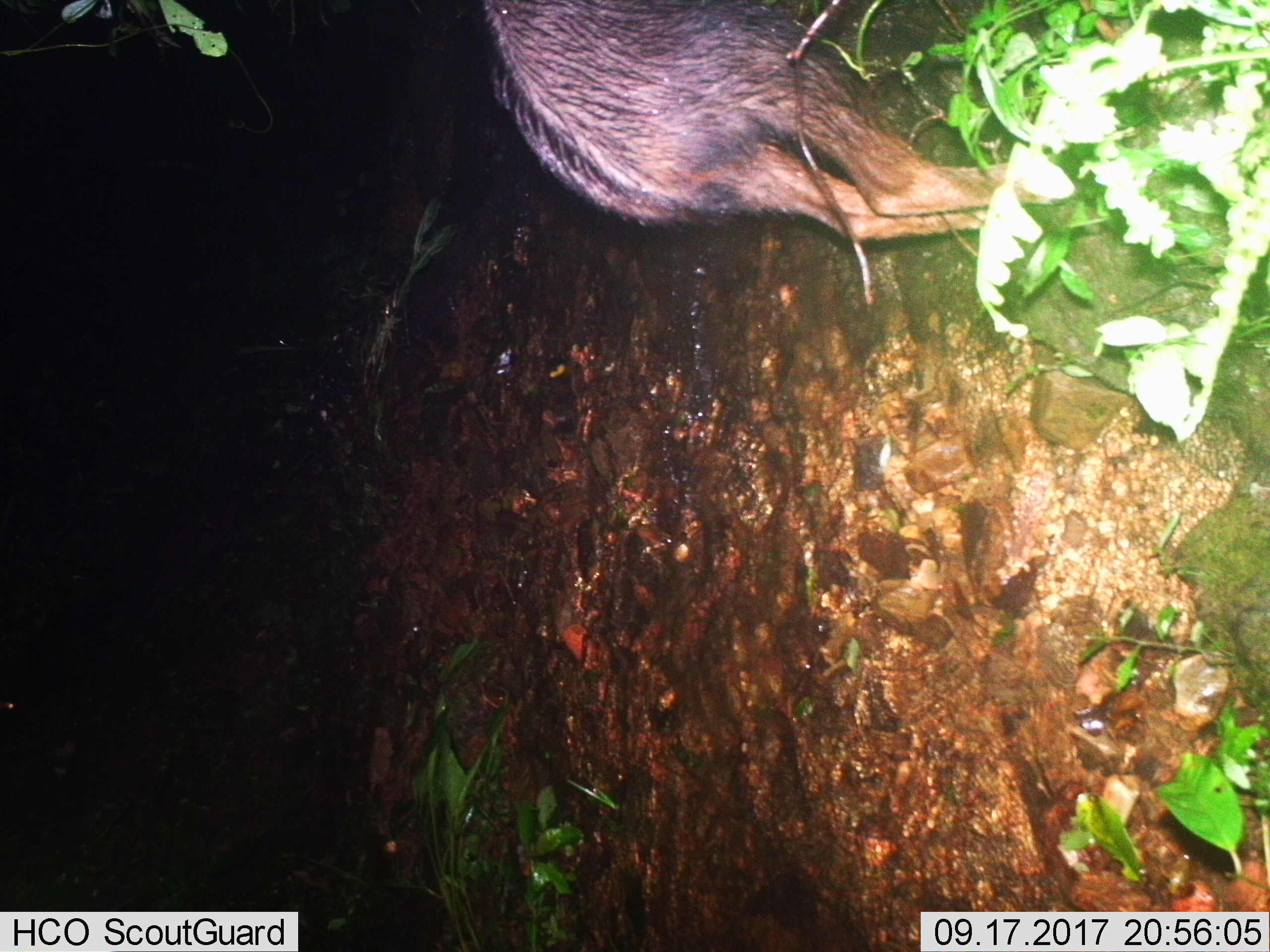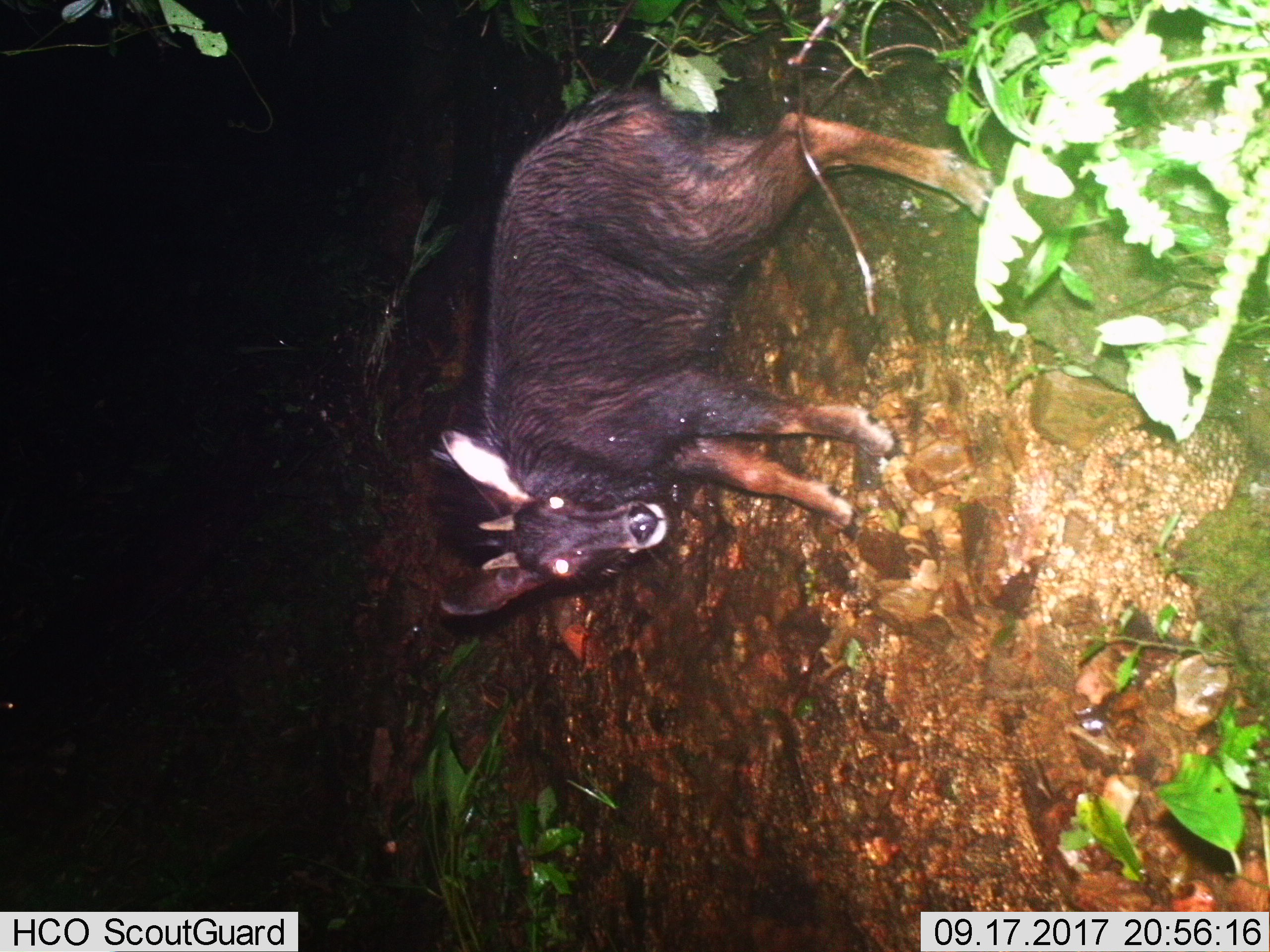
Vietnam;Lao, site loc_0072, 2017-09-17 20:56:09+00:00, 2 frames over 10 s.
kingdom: Animalia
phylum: Chordata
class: Mammalia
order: Artiodactyla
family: Bovidae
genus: Capricornis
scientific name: Capricornis sumatraensis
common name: chinese serow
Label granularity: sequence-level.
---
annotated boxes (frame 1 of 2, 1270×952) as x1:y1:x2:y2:
chinese serow: 483:0:1077:241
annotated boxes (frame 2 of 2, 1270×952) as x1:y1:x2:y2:
chinese serow: 432:81:997:619